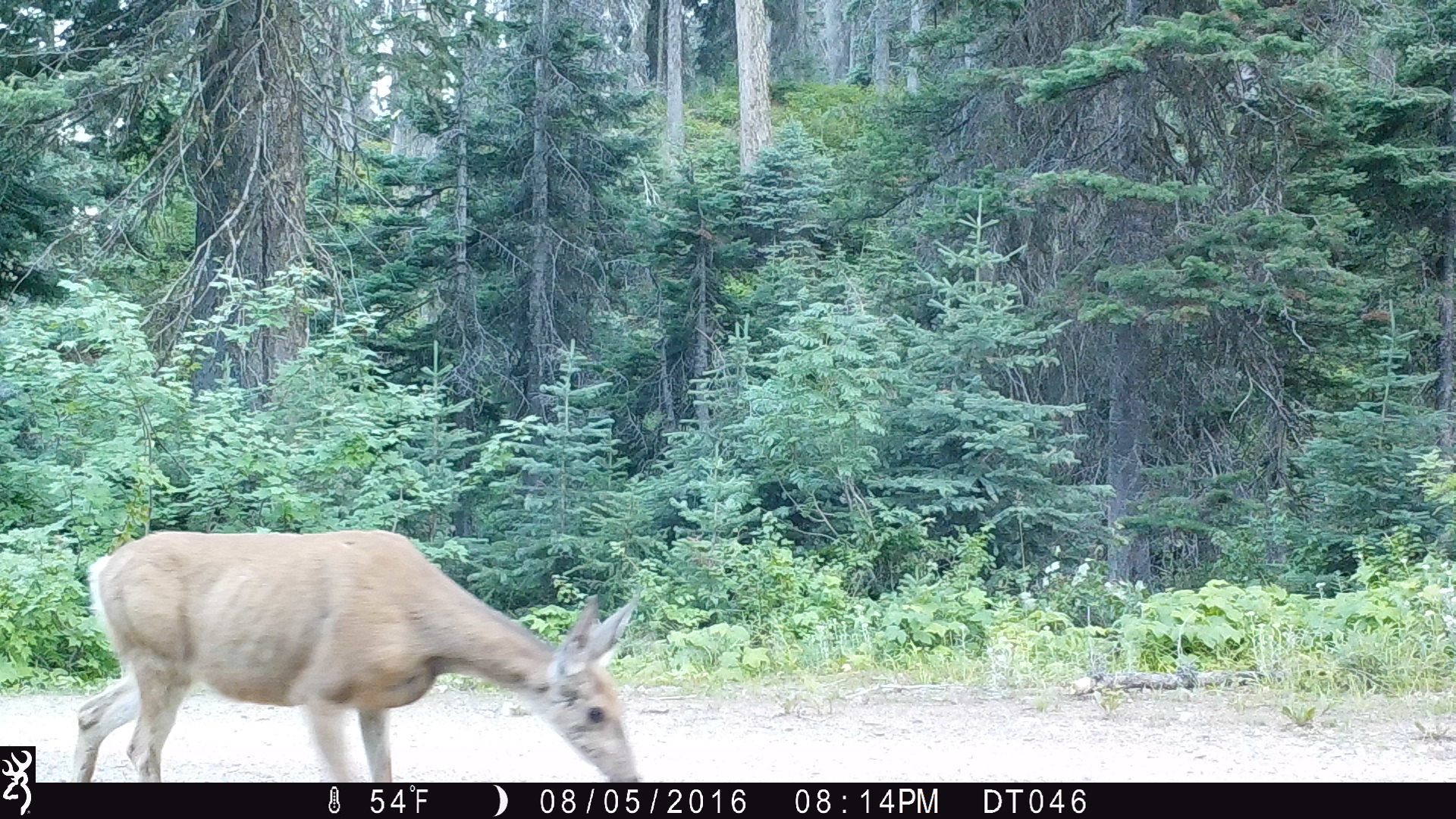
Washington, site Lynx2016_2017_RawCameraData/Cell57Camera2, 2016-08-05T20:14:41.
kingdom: Animalia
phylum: Chordata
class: Mammalia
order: Artiodactyla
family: Cervidae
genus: Odocoileus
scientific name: Odocoileus hemionus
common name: mule deer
Odocoileus hemionus (mule deer). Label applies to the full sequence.